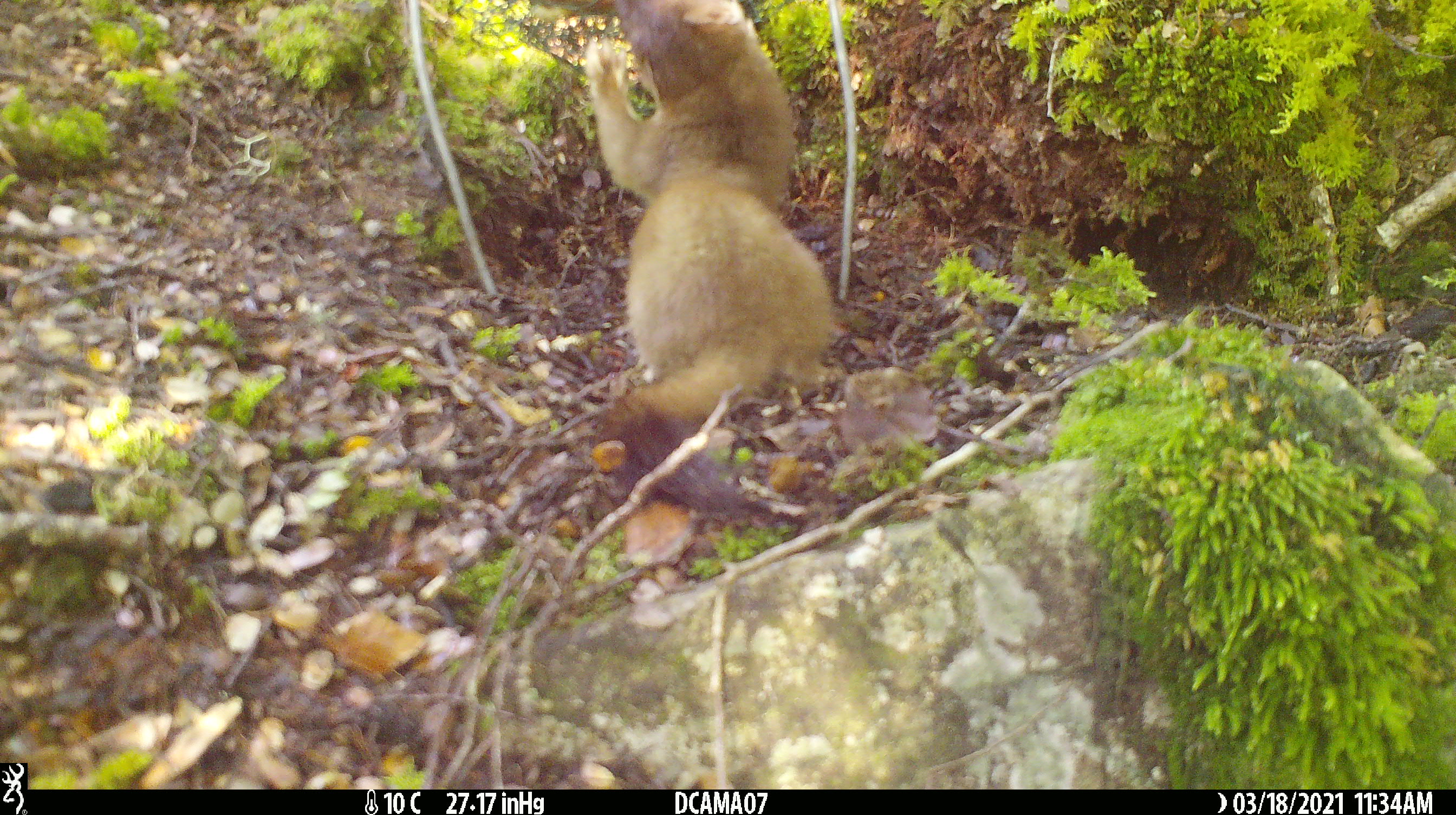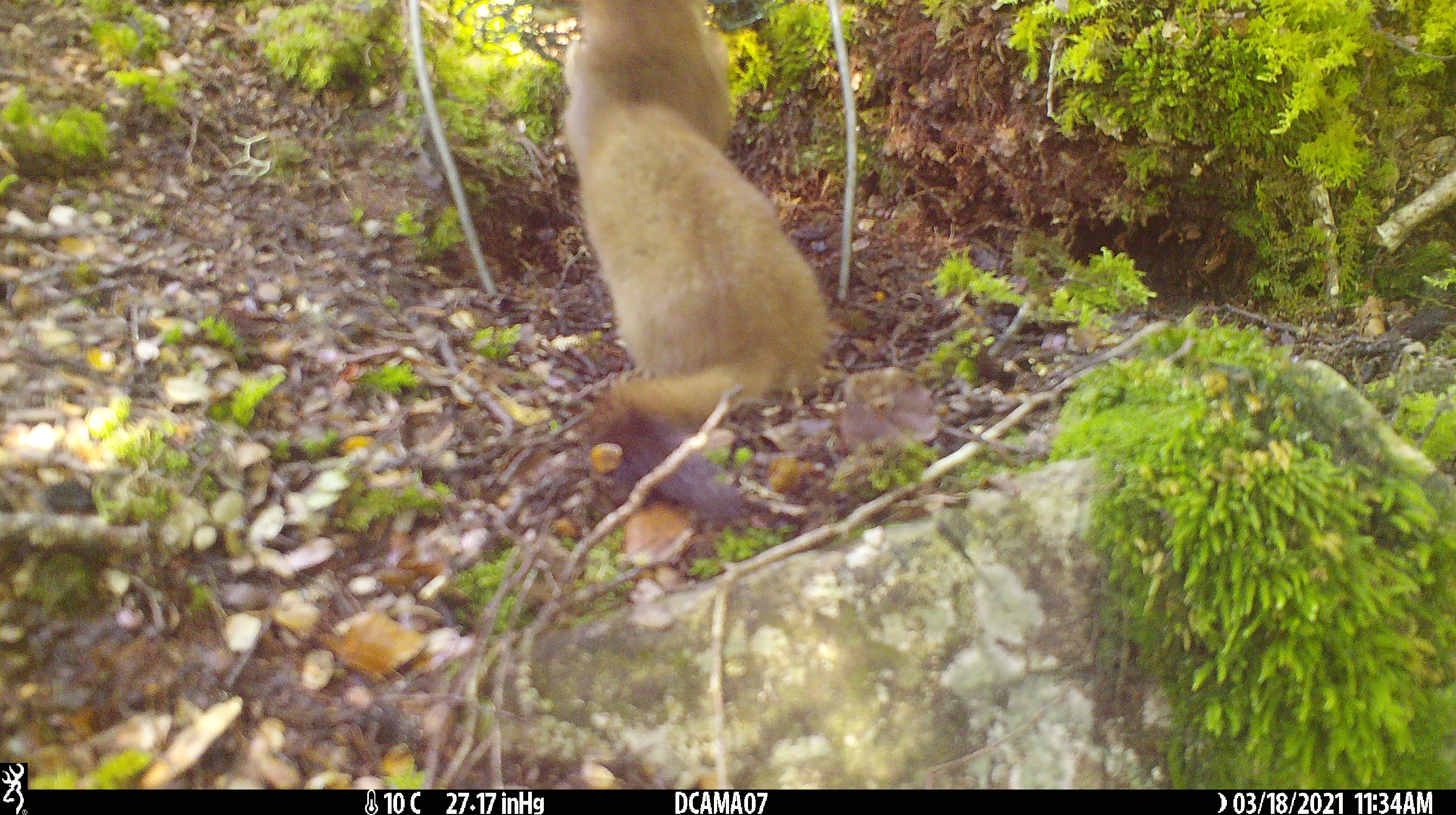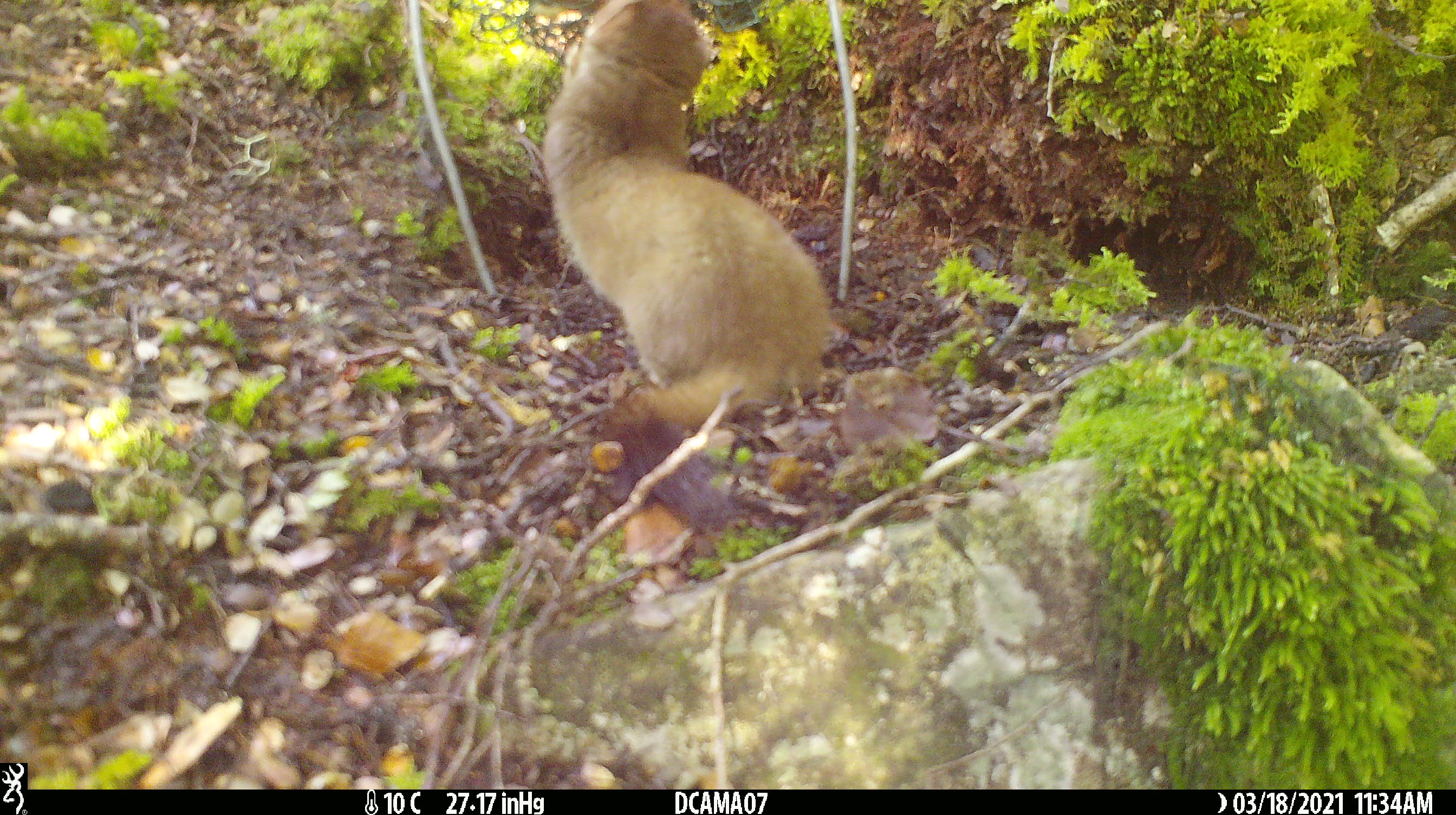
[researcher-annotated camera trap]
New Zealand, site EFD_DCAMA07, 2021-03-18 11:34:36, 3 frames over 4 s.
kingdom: Animalia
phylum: Chordata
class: Mammalia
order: Carnivora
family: Mustelidae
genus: Mustela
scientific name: Mustela erminea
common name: stoat